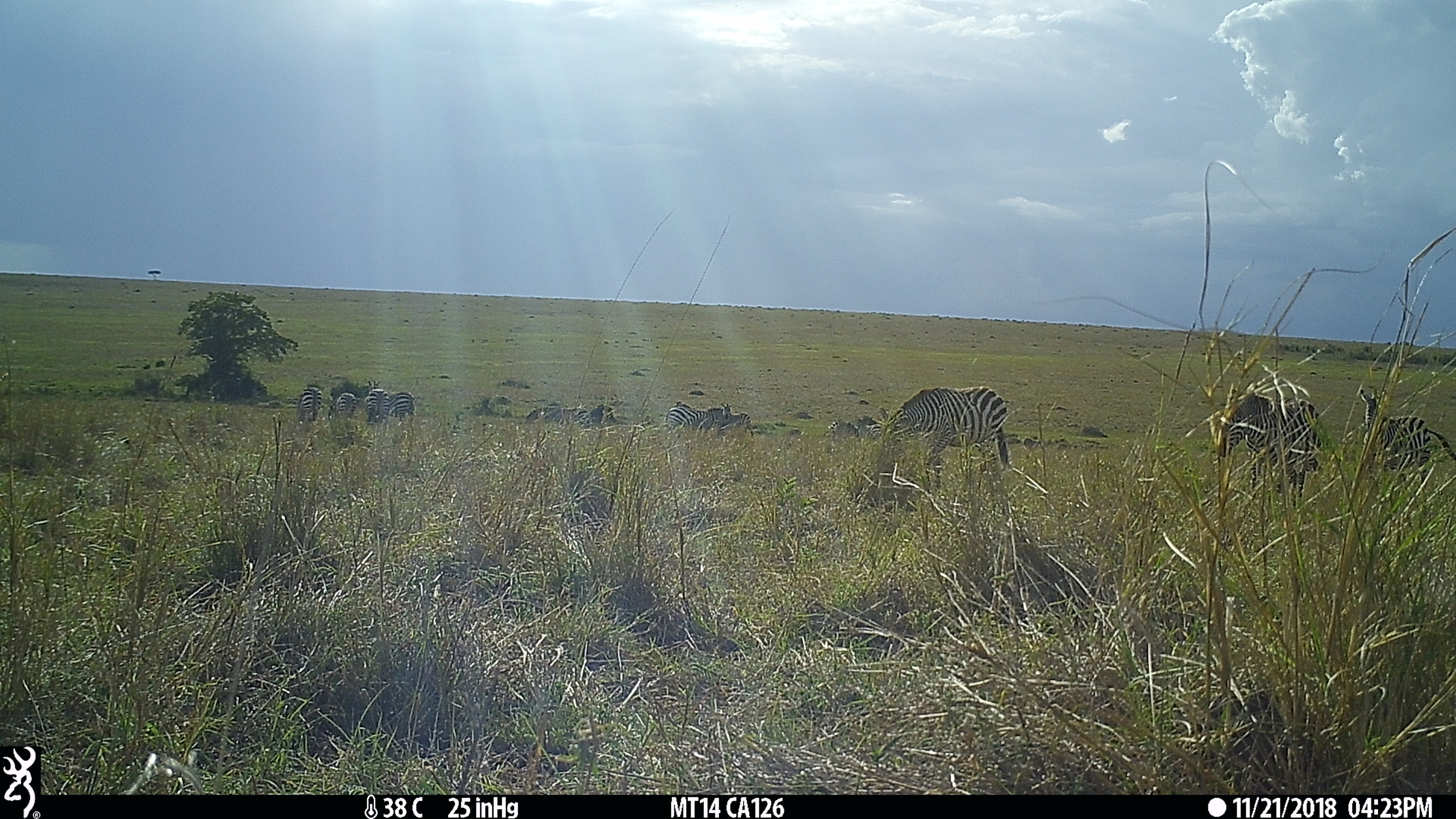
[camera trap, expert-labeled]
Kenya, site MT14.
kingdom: Animalia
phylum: Chordata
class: Mammalia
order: Perissodactyla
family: Equidae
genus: Equus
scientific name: Equus quagga burchellii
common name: burchell's zebra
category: zebra